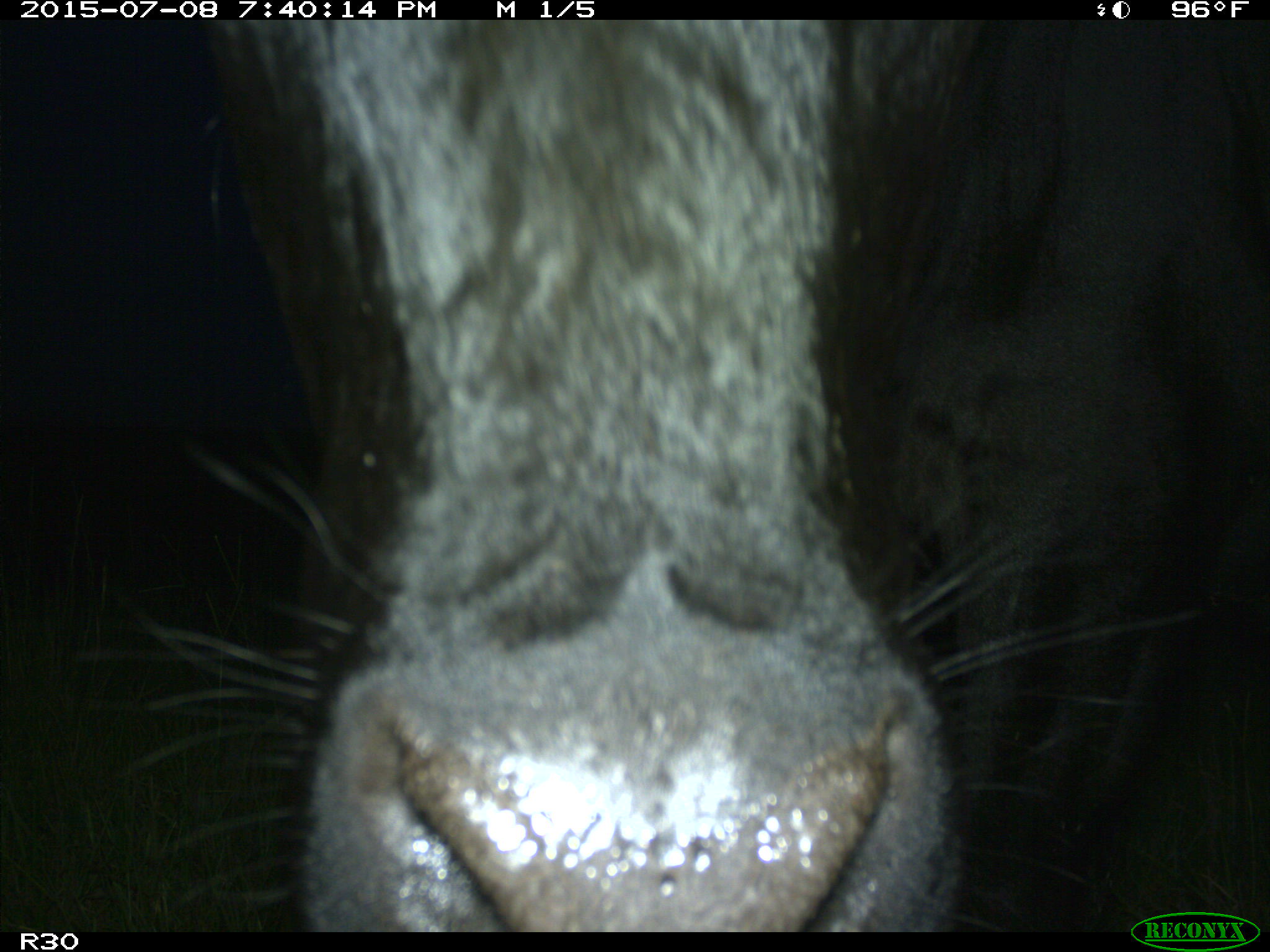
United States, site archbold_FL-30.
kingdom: Animalia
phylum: Chordata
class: Mammalia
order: Artiodactyla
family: Bovidae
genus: Bos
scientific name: Bos taurus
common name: domestic cow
Bos taurus (domestic cow).